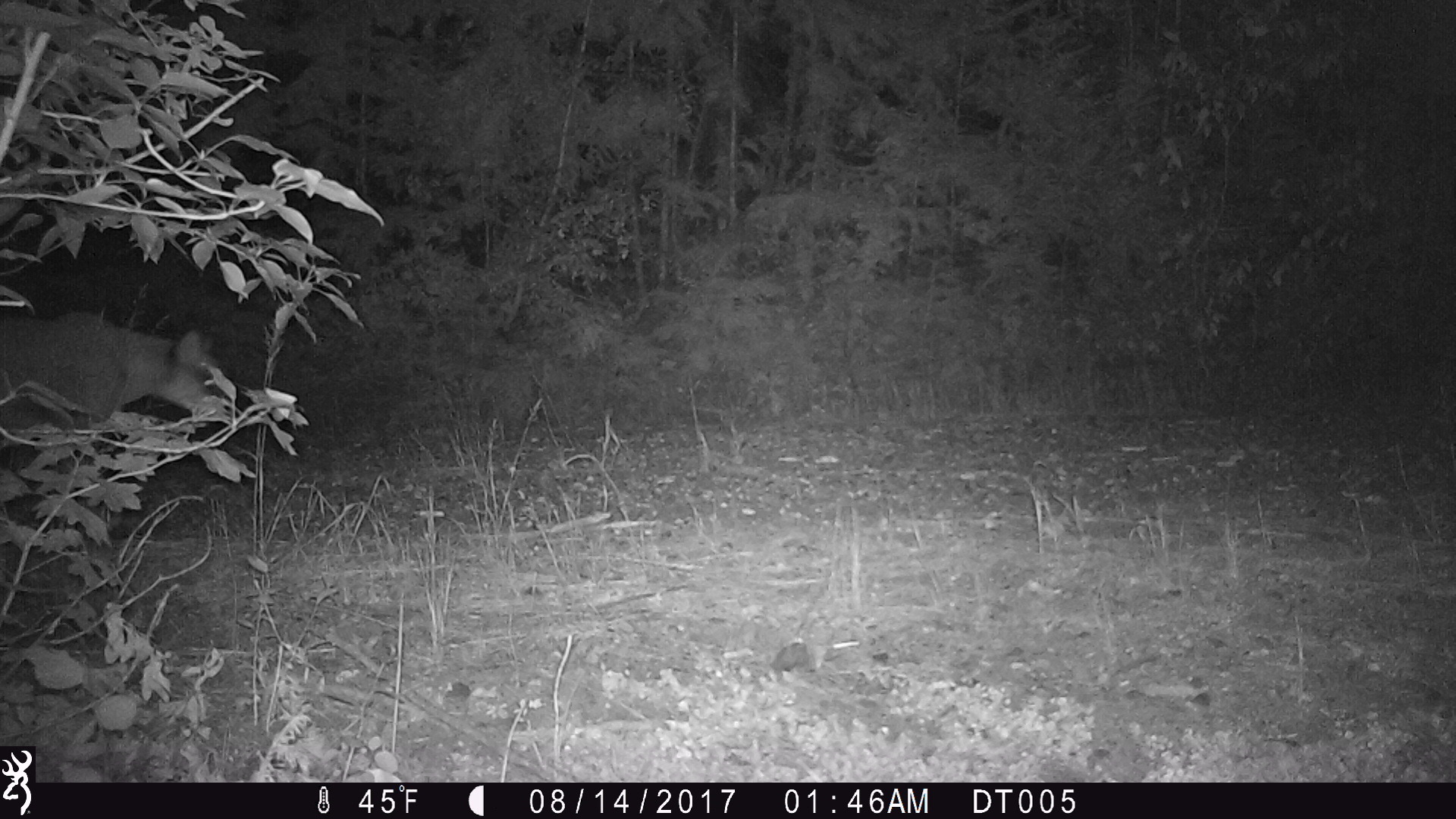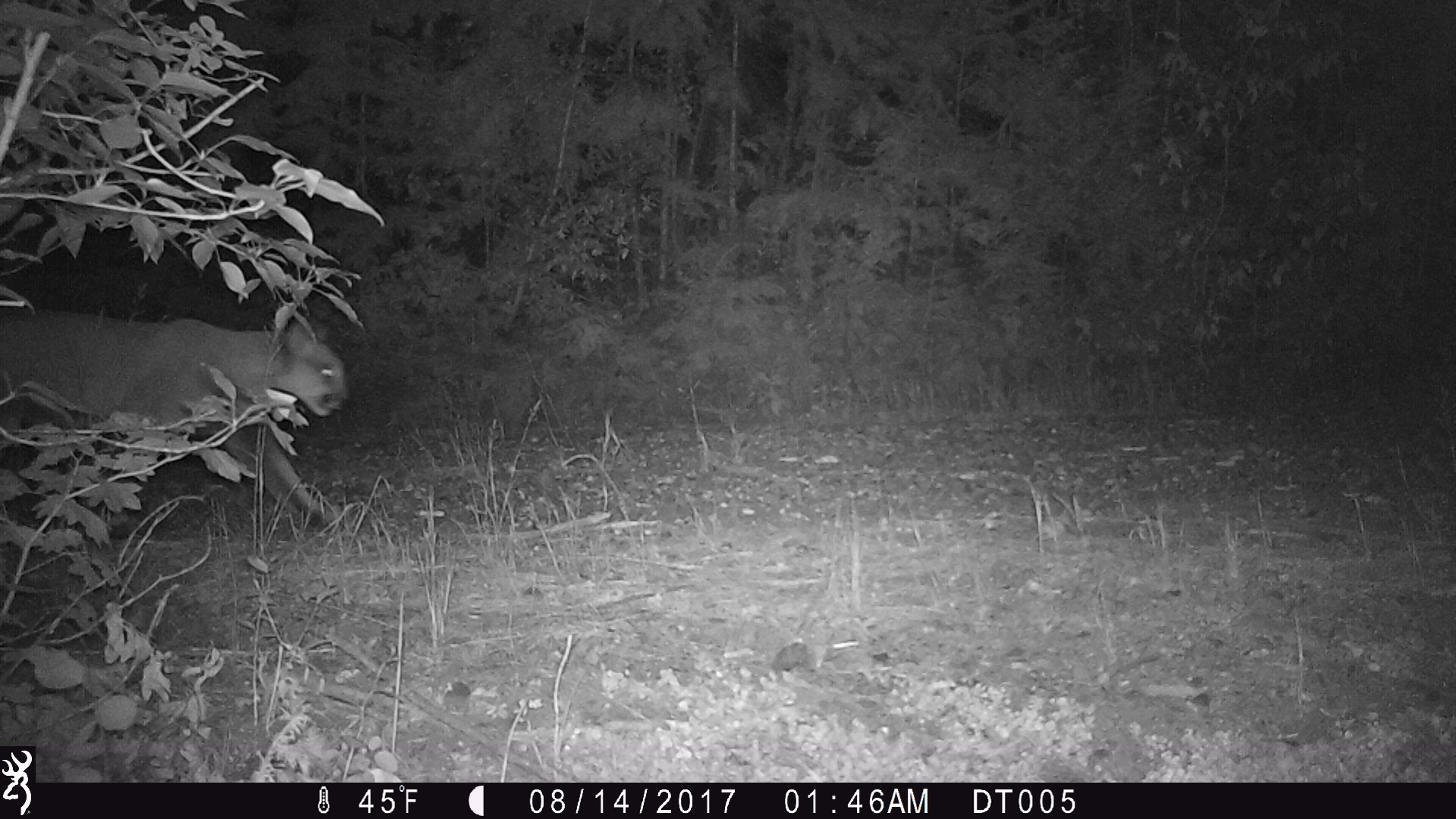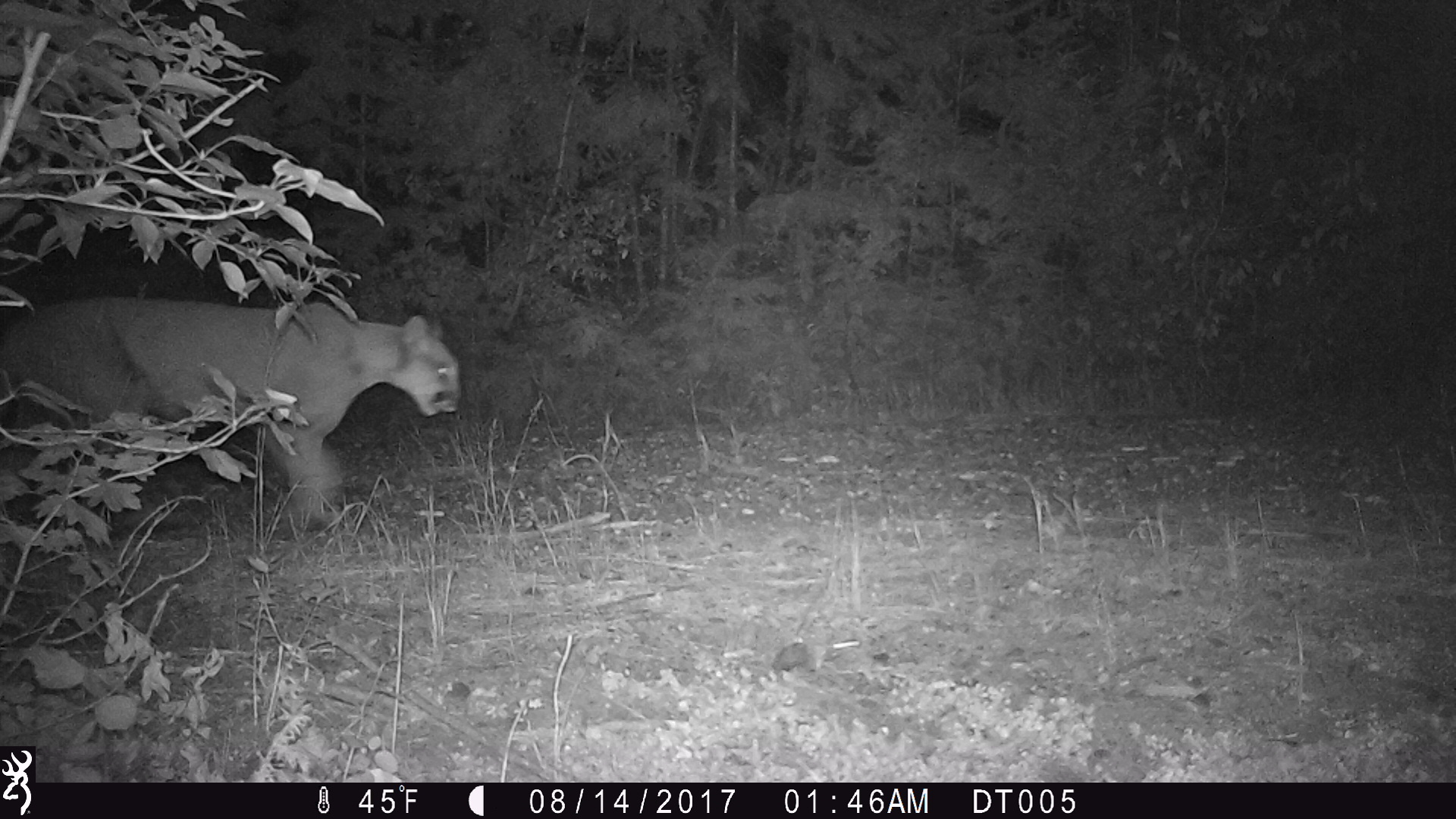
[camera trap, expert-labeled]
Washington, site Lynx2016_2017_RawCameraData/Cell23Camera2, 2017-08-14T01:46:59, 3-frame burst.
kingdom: Animalia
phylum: Chordata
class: Mammalia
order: Carnivora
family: Felidae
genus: Puma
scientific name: Puma concolor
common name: mountain lion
Puma concolor (mountain lion). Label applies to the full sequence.